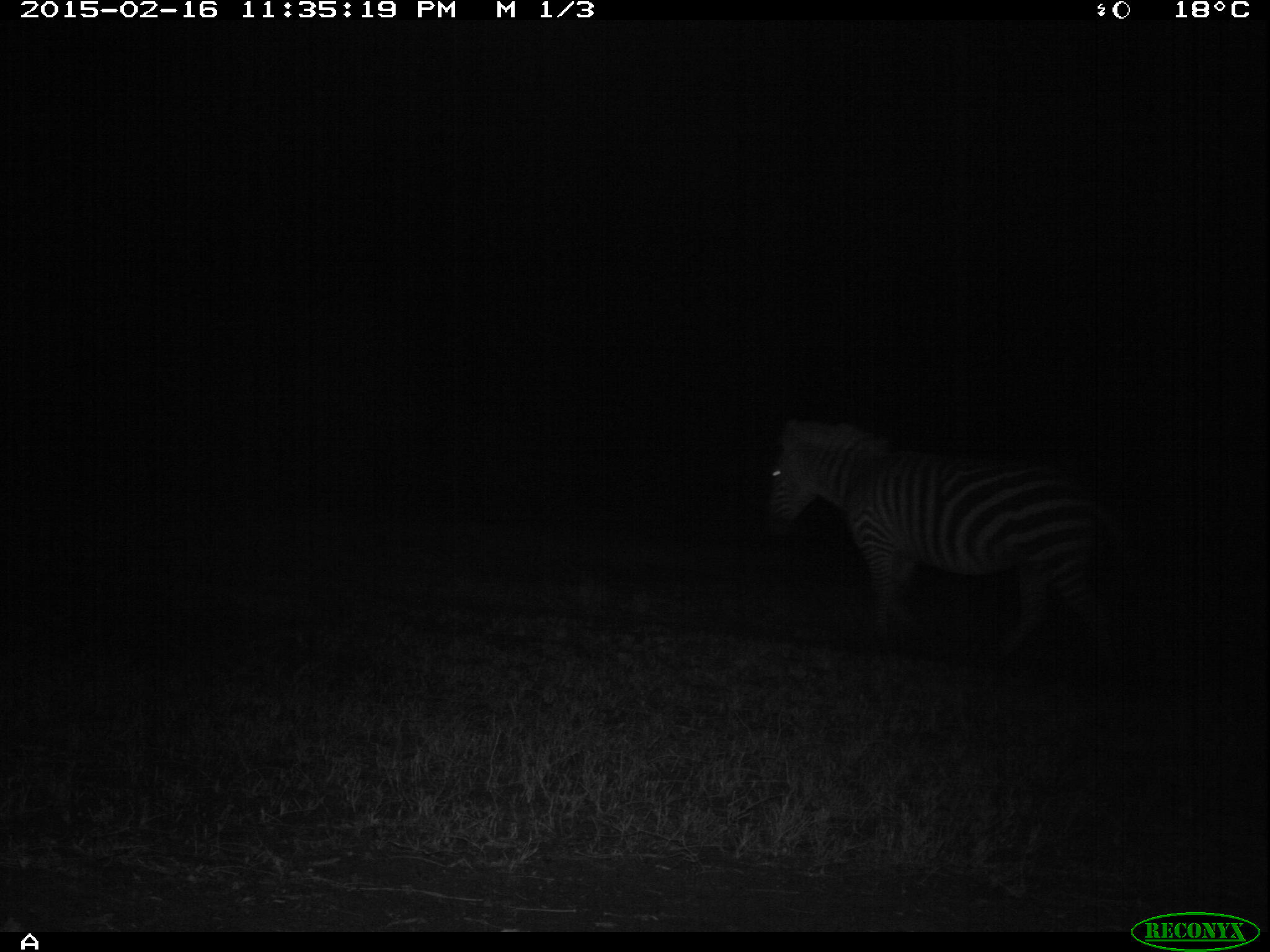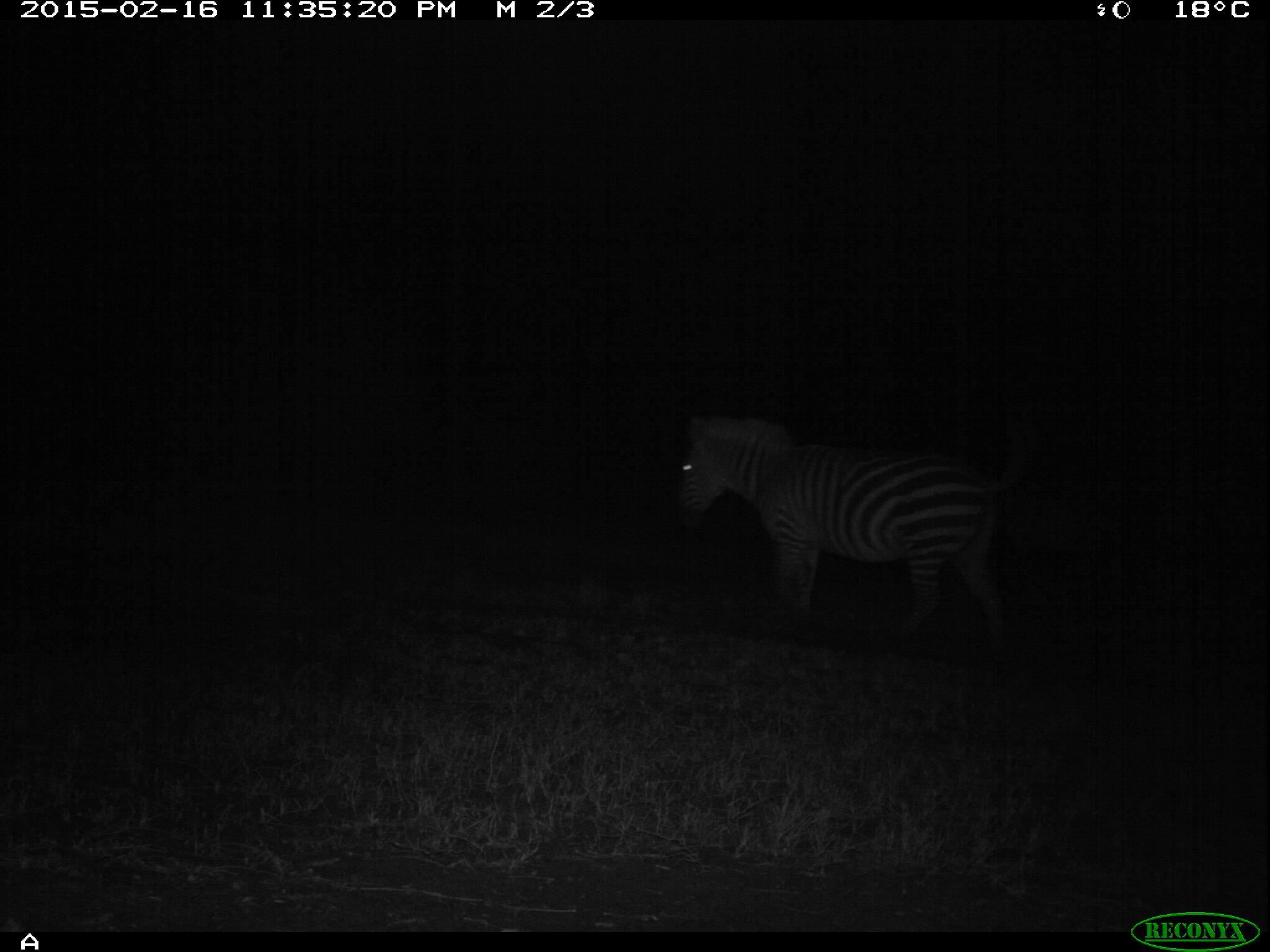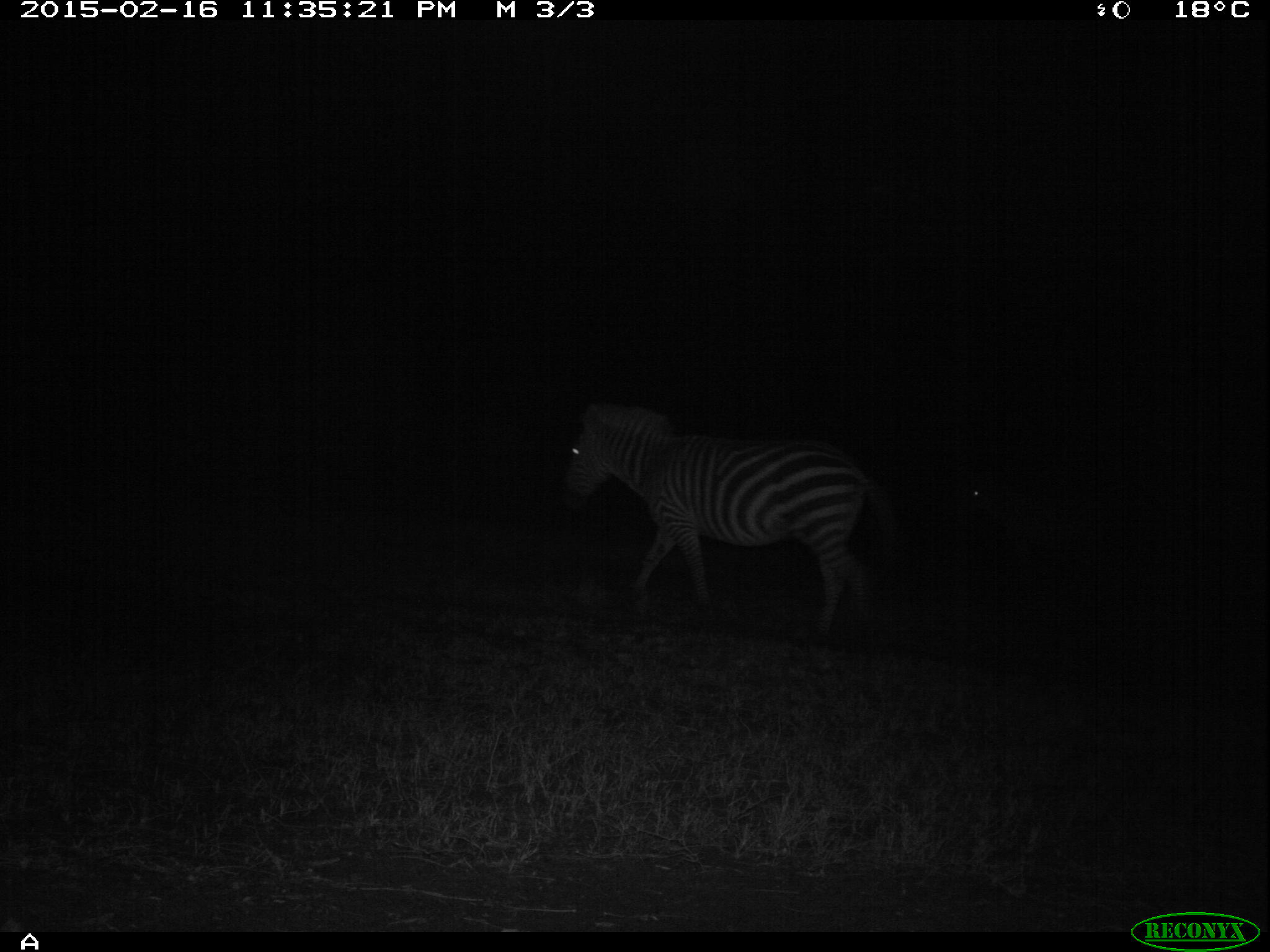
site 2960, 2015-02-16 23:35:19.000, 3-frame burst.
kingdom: Animalia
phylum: Chordata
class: Mammalia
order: Perissodactyla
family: Equidae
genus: Equus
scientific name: Equus quagga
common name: plains zebra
Equus quagga (plains zebra), count 2.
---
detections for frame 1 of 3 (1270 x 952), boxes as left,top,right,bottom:
equus quagga: 757,415,1127,670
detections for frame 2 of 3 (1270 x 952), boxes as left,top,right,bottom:
equus quagga: 672,407,1032,654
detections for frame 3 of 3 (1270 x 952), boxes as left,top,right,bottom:
equus quagga: 556,400,894,642